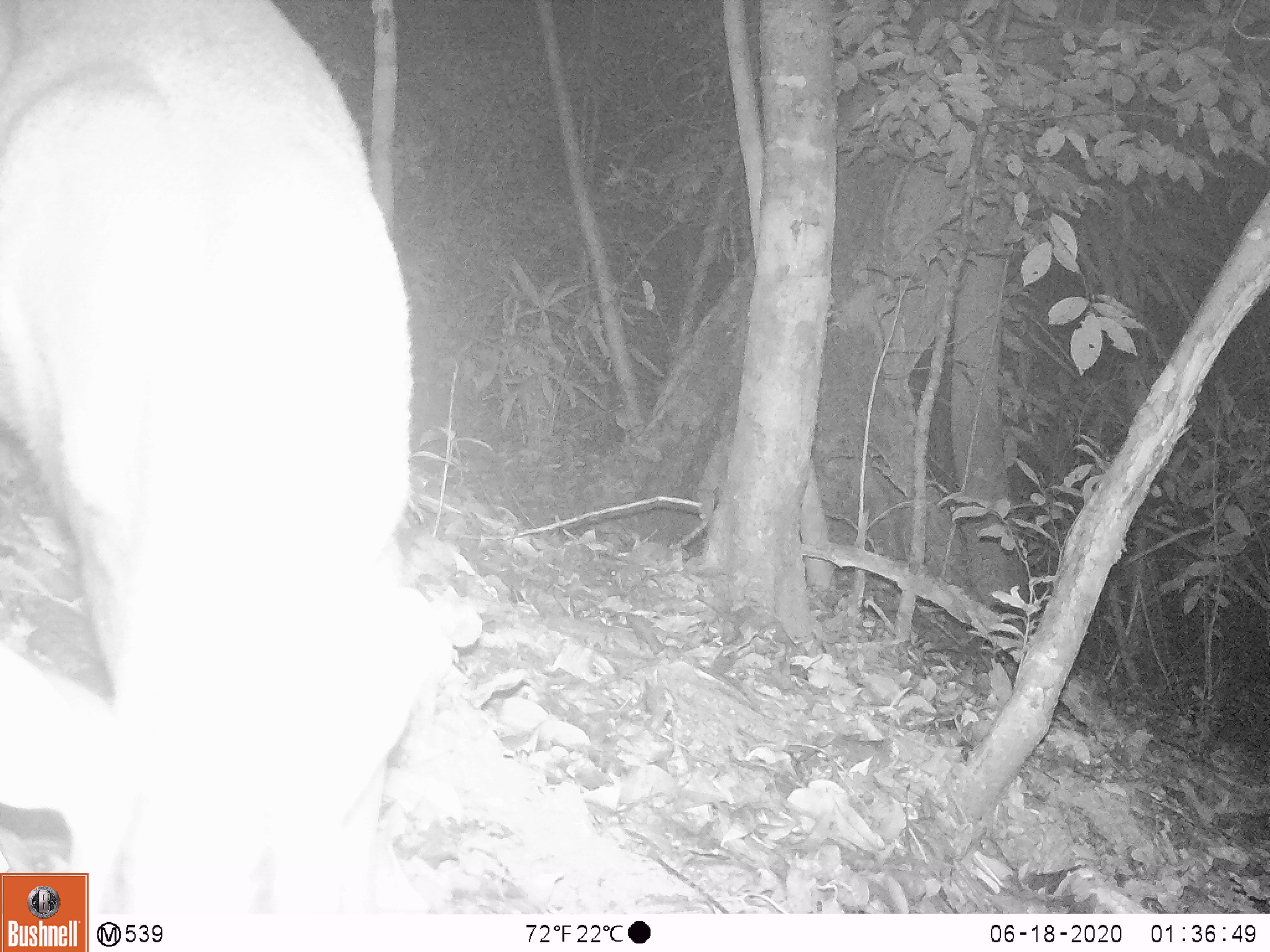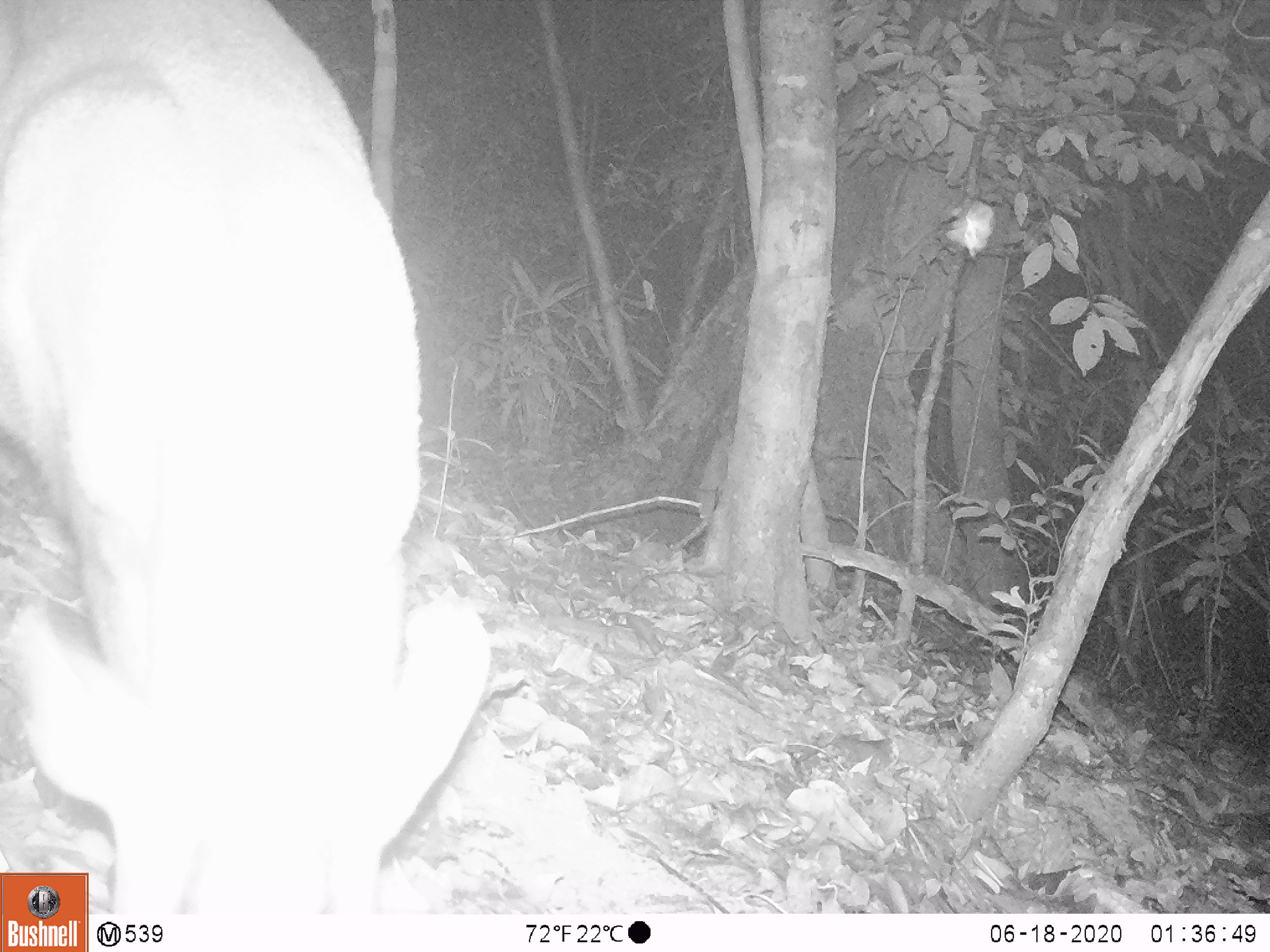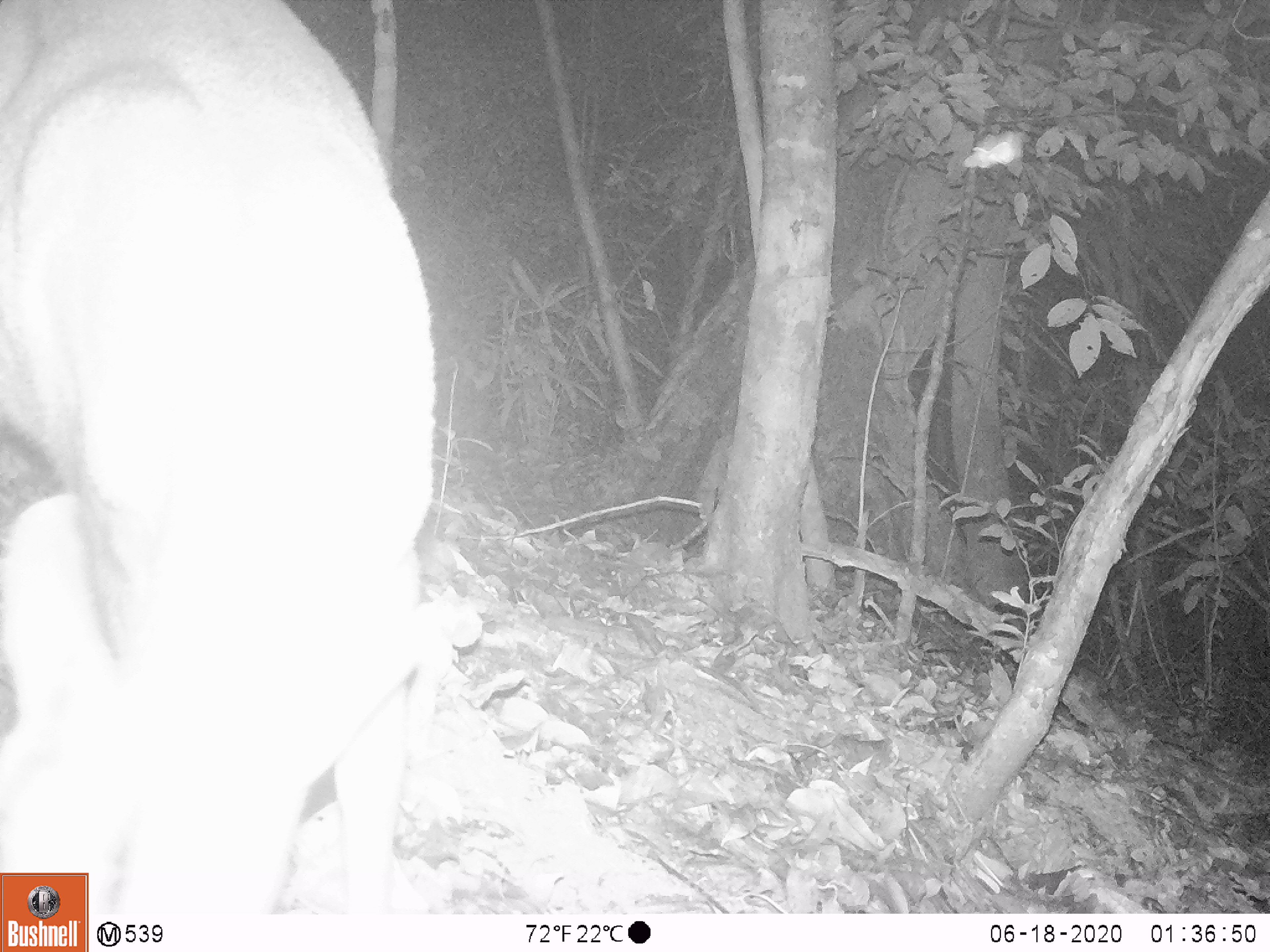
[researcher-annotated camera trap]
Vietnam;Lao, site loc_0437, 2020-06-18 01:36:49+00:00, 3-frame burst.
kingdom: Animalia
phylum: Chordata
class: Mammalia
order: Artiodactyla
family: Cervidae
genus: Muntiacus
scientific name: Muntiacus rooseveltorum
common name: roosevelt's muntjac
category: roosevelts muntjac group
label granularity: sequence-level